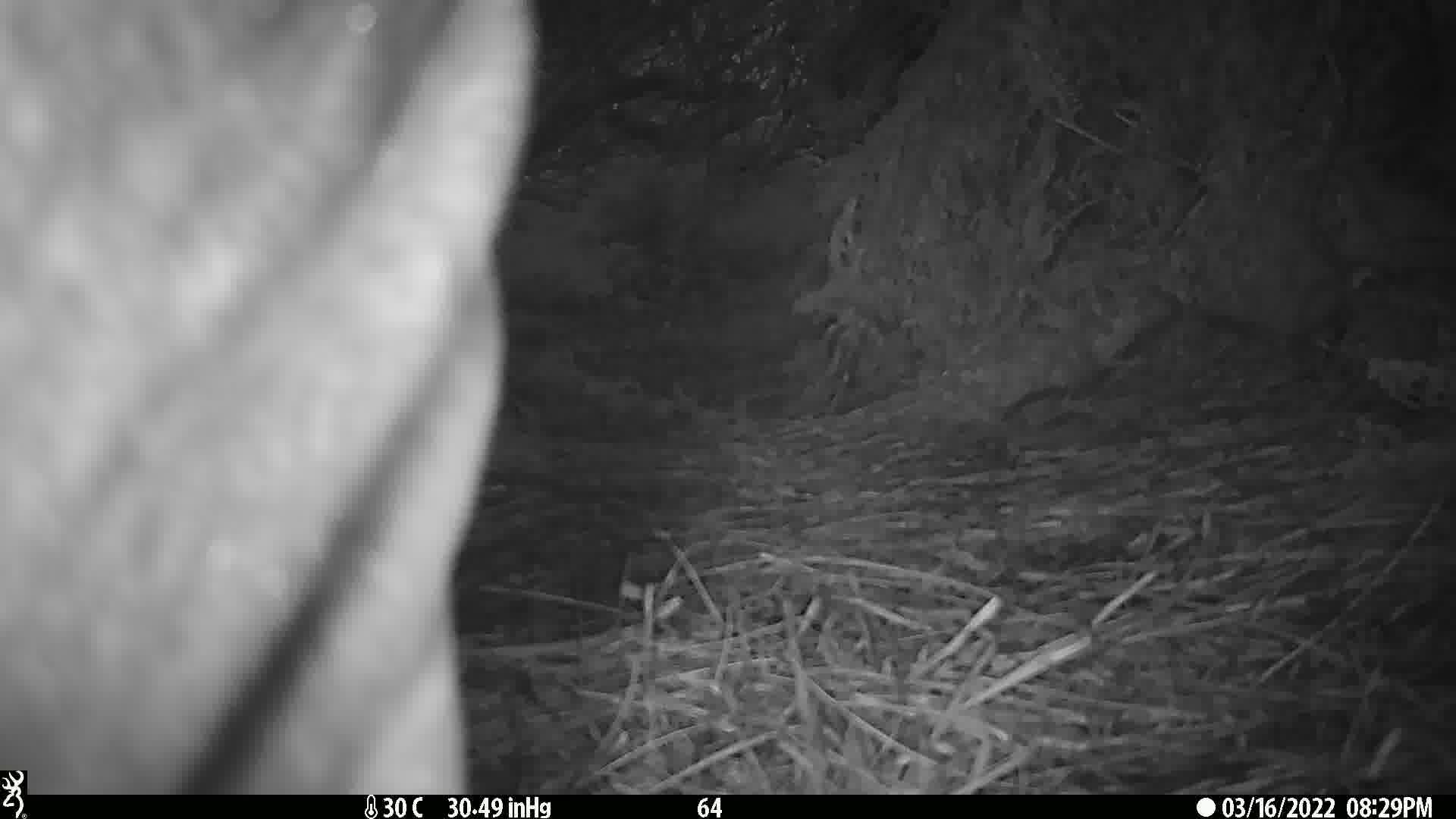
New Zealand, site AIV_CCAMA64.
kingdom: Animalia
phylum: Chordata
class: Mammalia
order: Carnivora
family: Otariidae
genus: Phocarctos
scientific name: Phocarctos hookeri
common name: new zealand sea lion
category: sealion